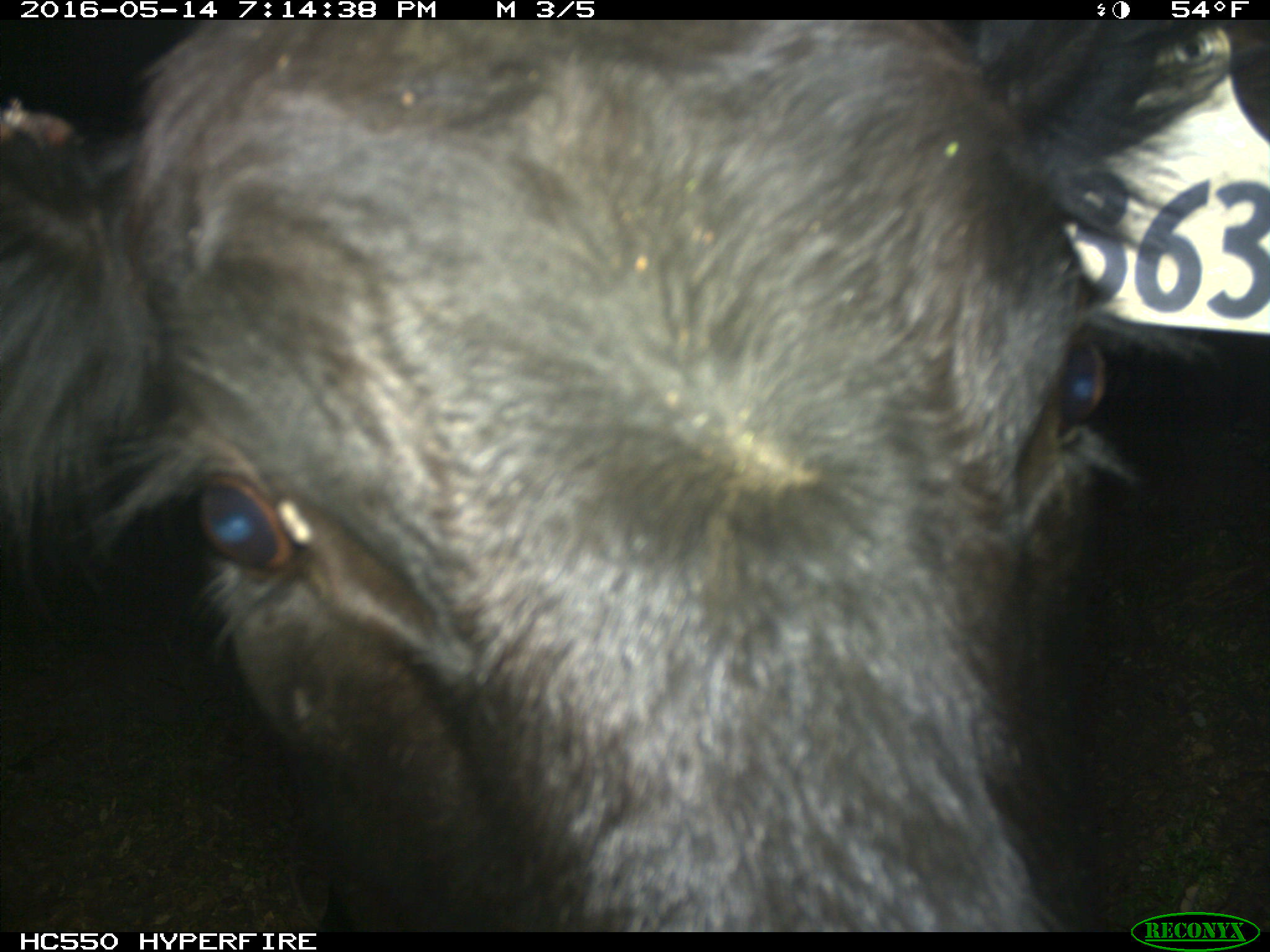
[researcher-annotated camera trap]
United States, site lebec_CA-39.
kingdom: Animalia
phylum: Chordata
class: Mammalia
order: Artiodactyla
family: Bovidae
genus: Bos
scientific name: Bos taurus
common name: domestic cow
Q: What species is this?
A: Bos taurus (domestic cow).